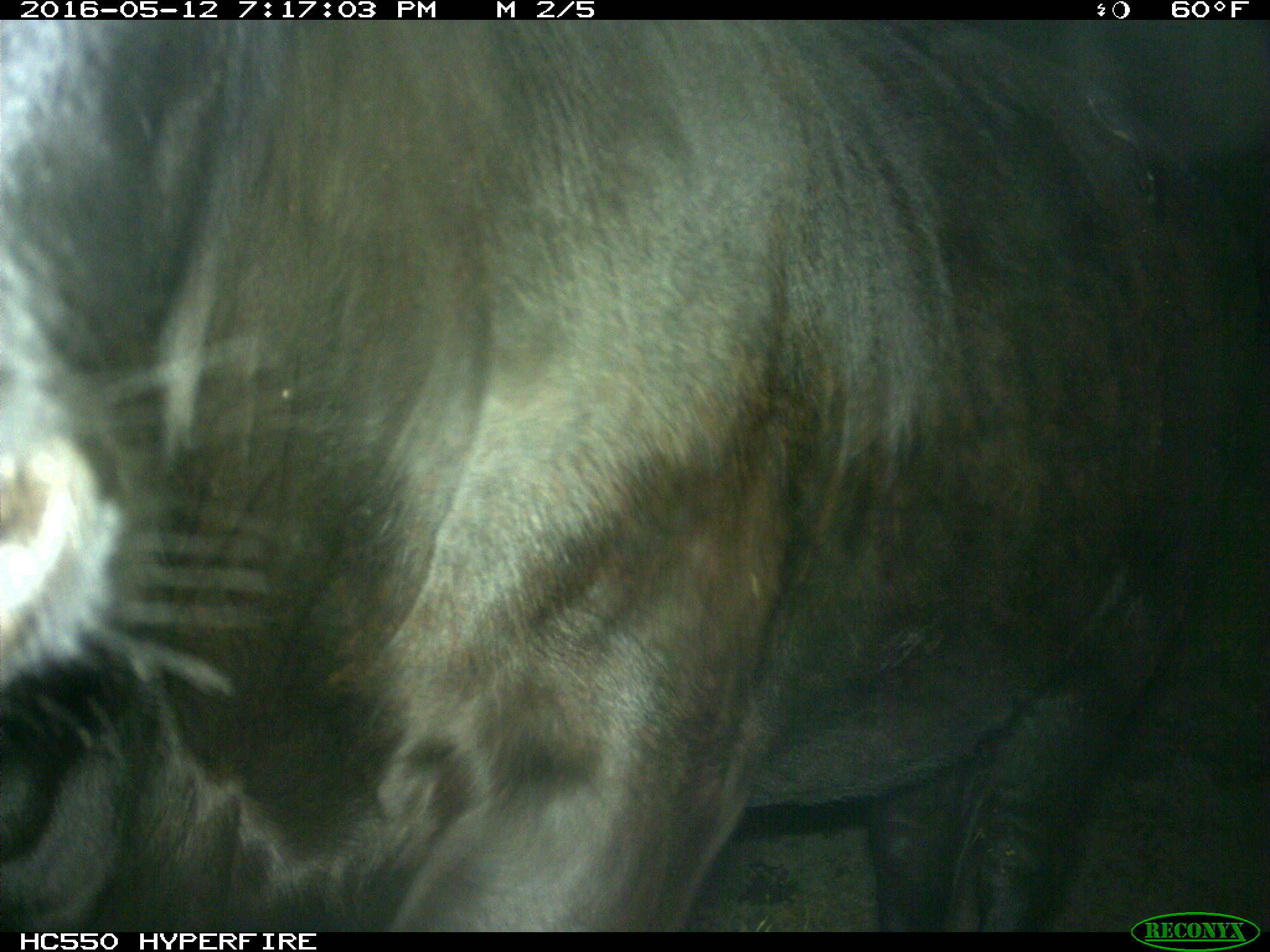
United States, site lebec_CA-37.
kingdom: Animalia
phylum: Chordata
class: Mammalia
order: Artiodactyla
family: Bovidae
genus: Bos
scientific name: Bos taurus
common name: domestic cow